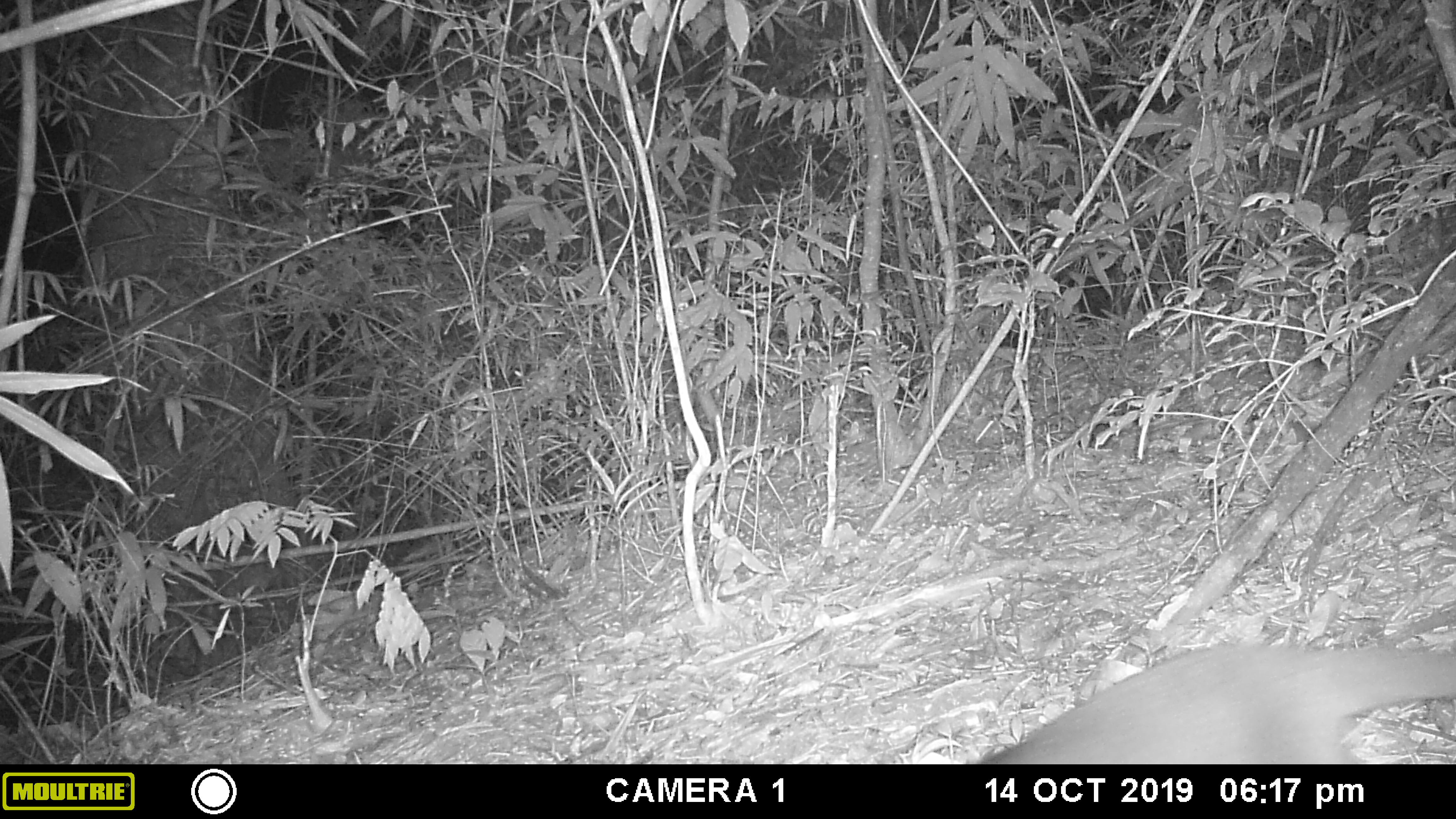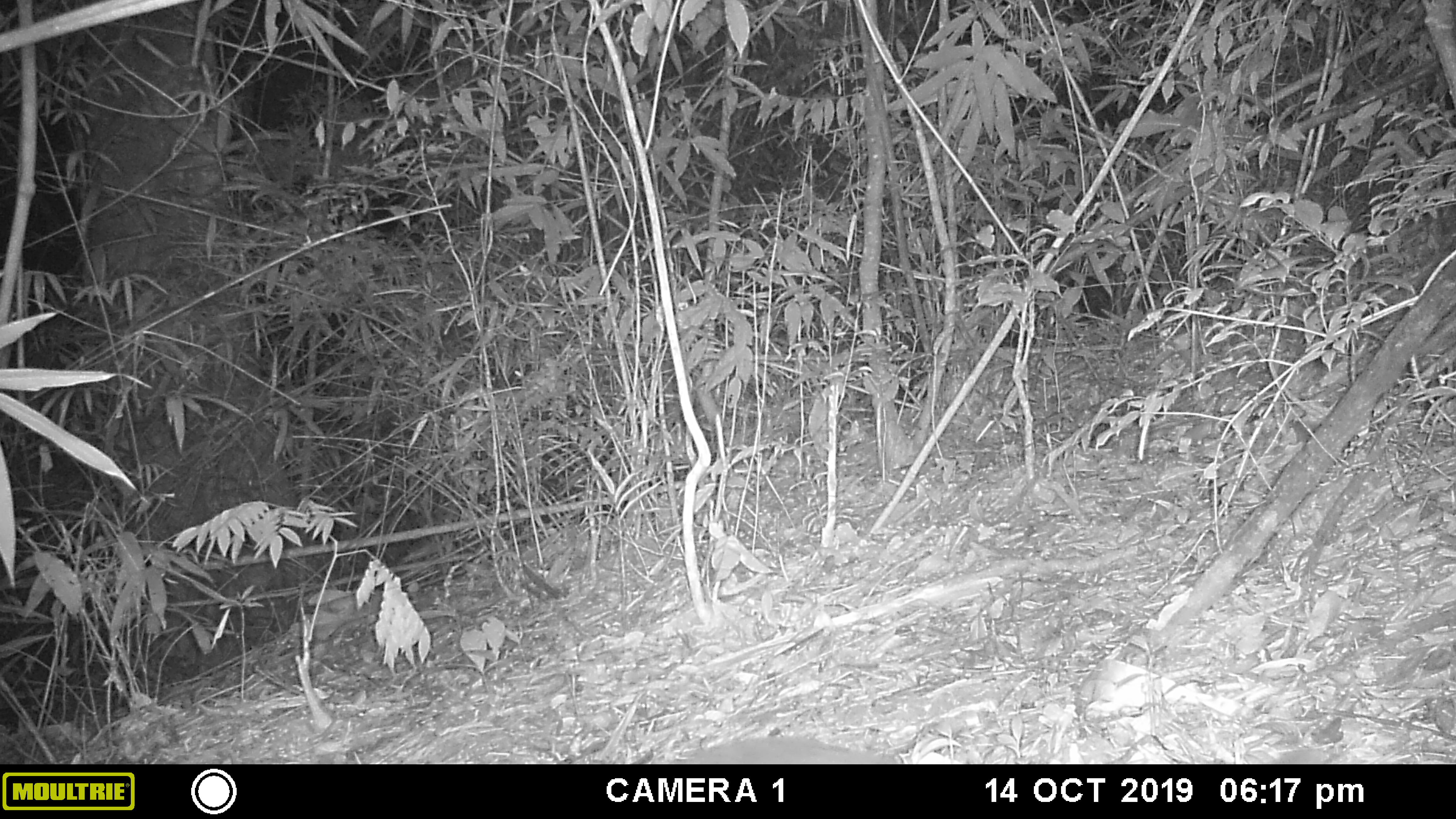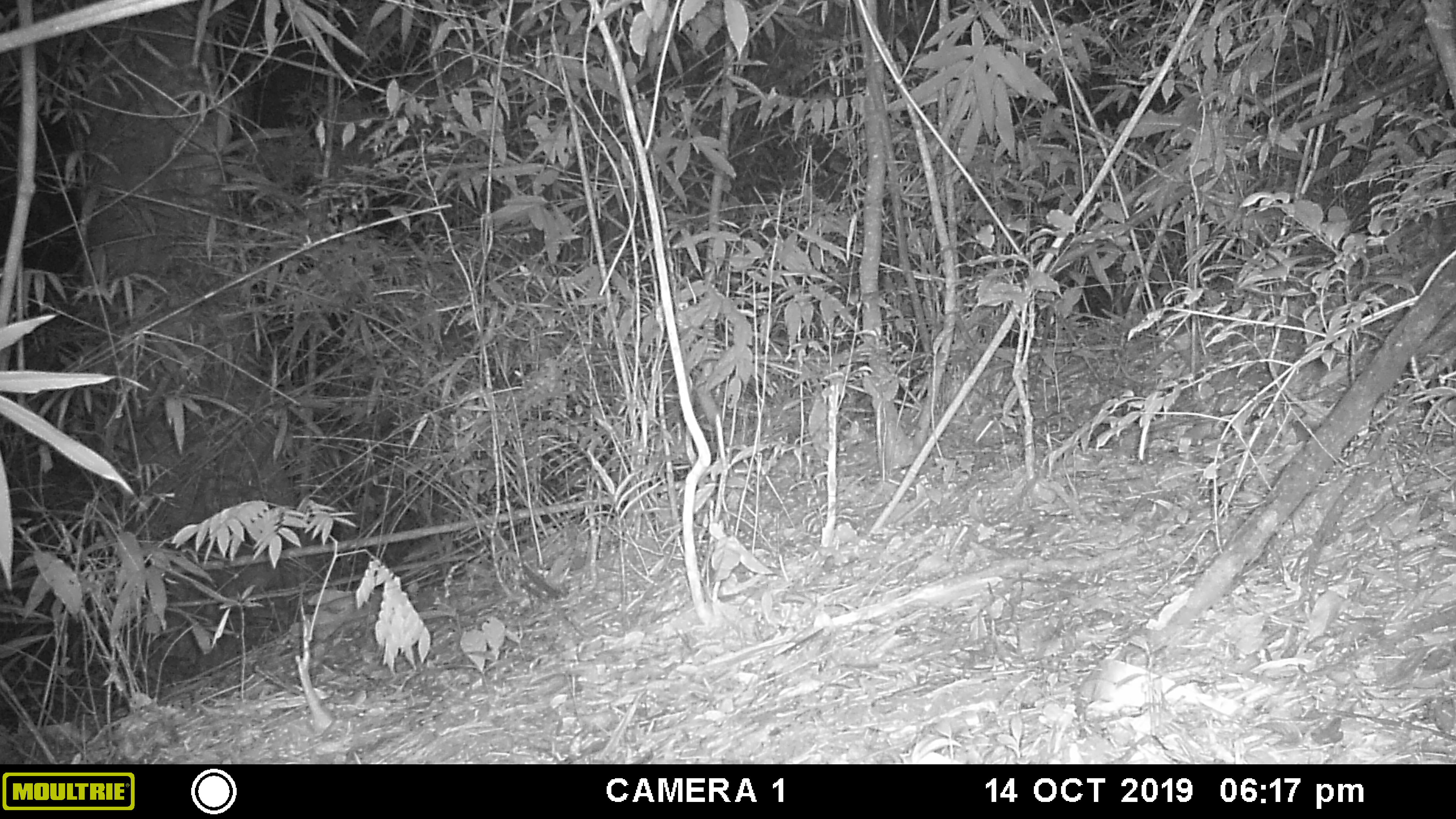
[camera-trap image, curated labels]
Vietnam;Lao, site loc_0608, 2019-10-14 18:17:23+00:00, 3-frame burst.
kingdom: Animalia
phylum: Chordata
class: Mammalia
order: Carnivora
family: Viverridae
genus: Paguma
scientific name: Paguma larvata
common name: masked palm civet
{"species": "masked palm civet (Paguma larvata)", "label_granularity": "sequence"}